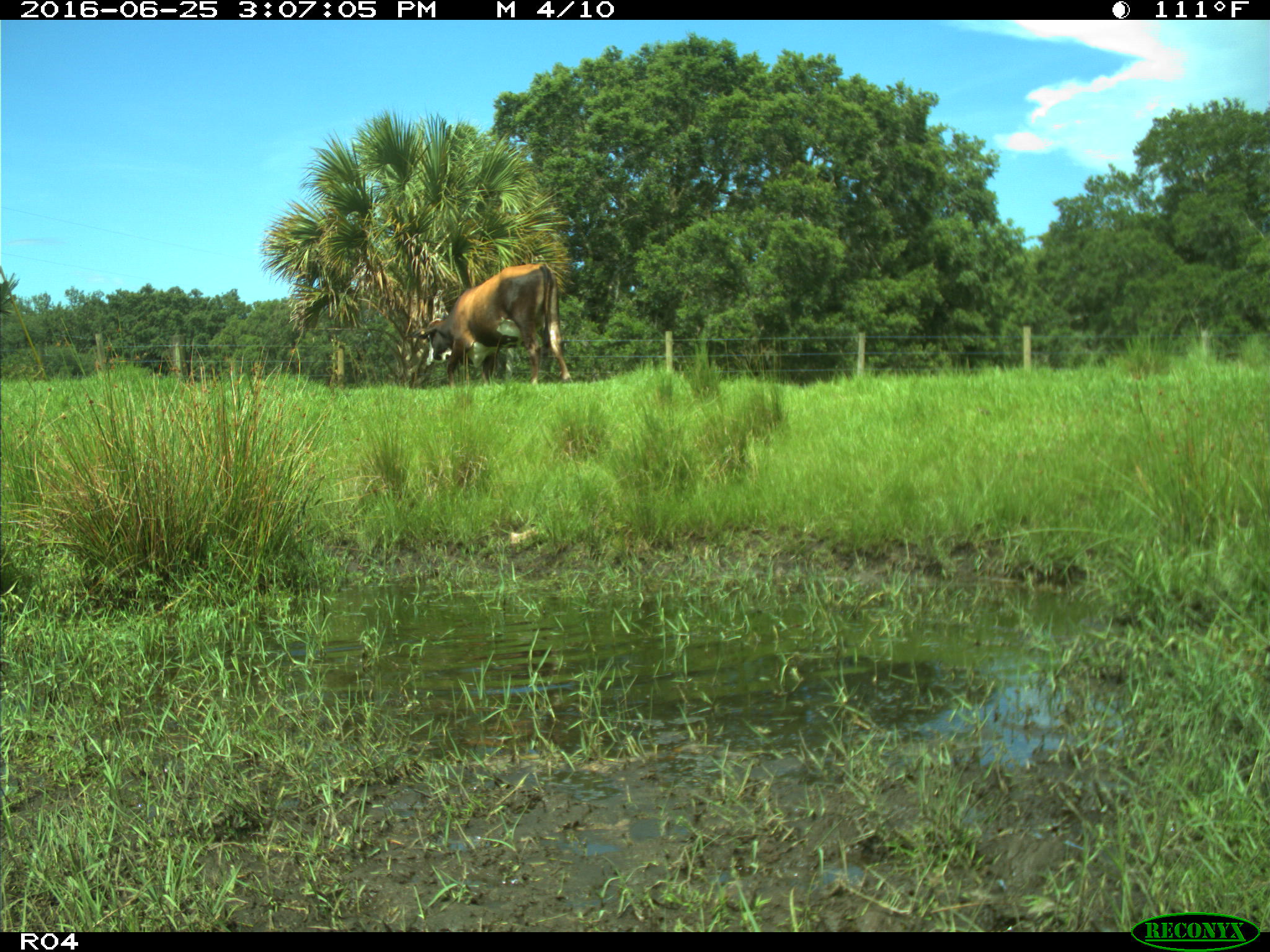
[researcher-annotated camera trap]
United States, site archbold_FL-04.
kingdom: Animalia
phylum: Chordata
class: Mammalia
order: Artiodactyla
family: Bovidae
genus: Bos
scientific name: Bos taurus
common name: domestic cow